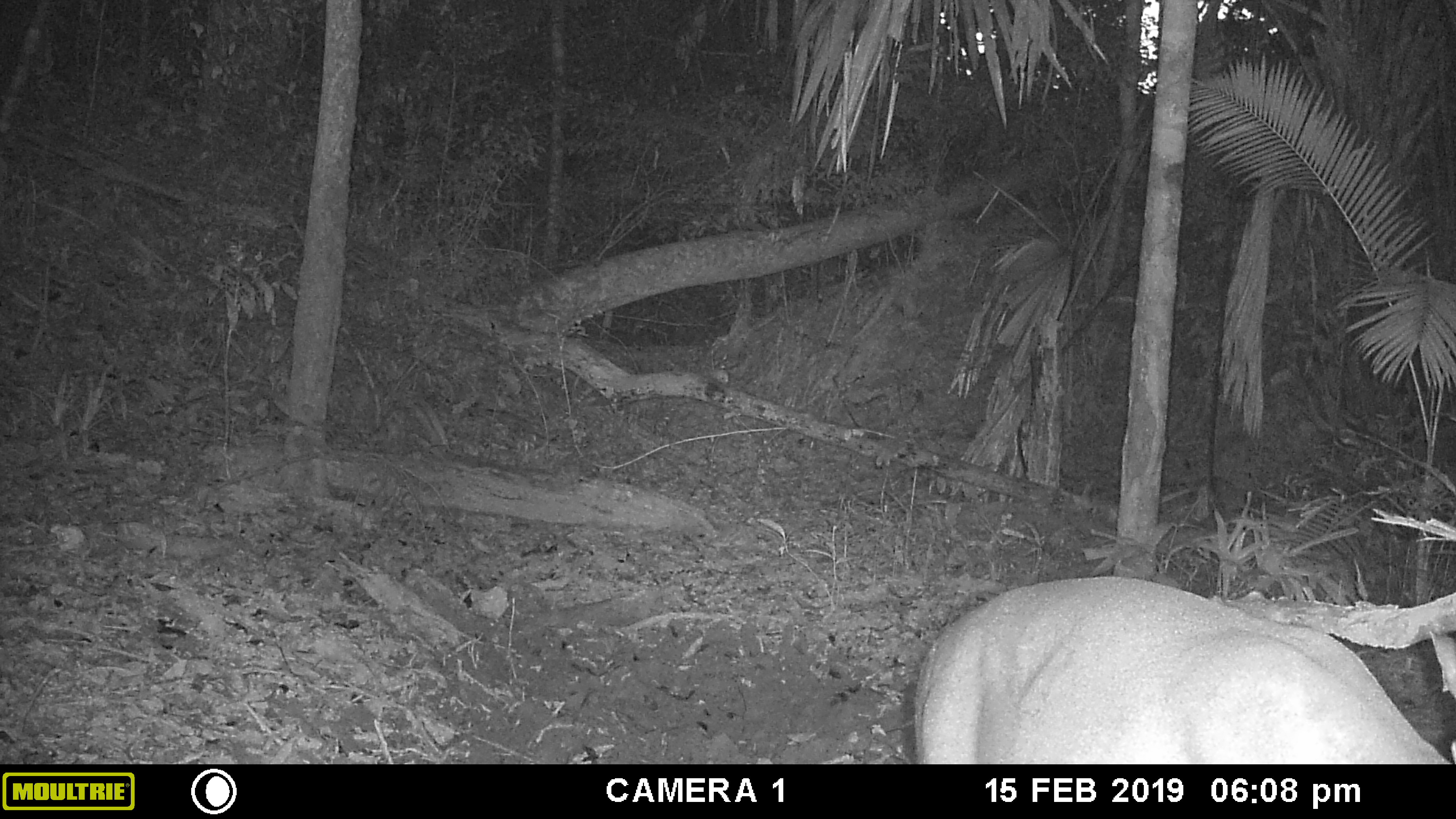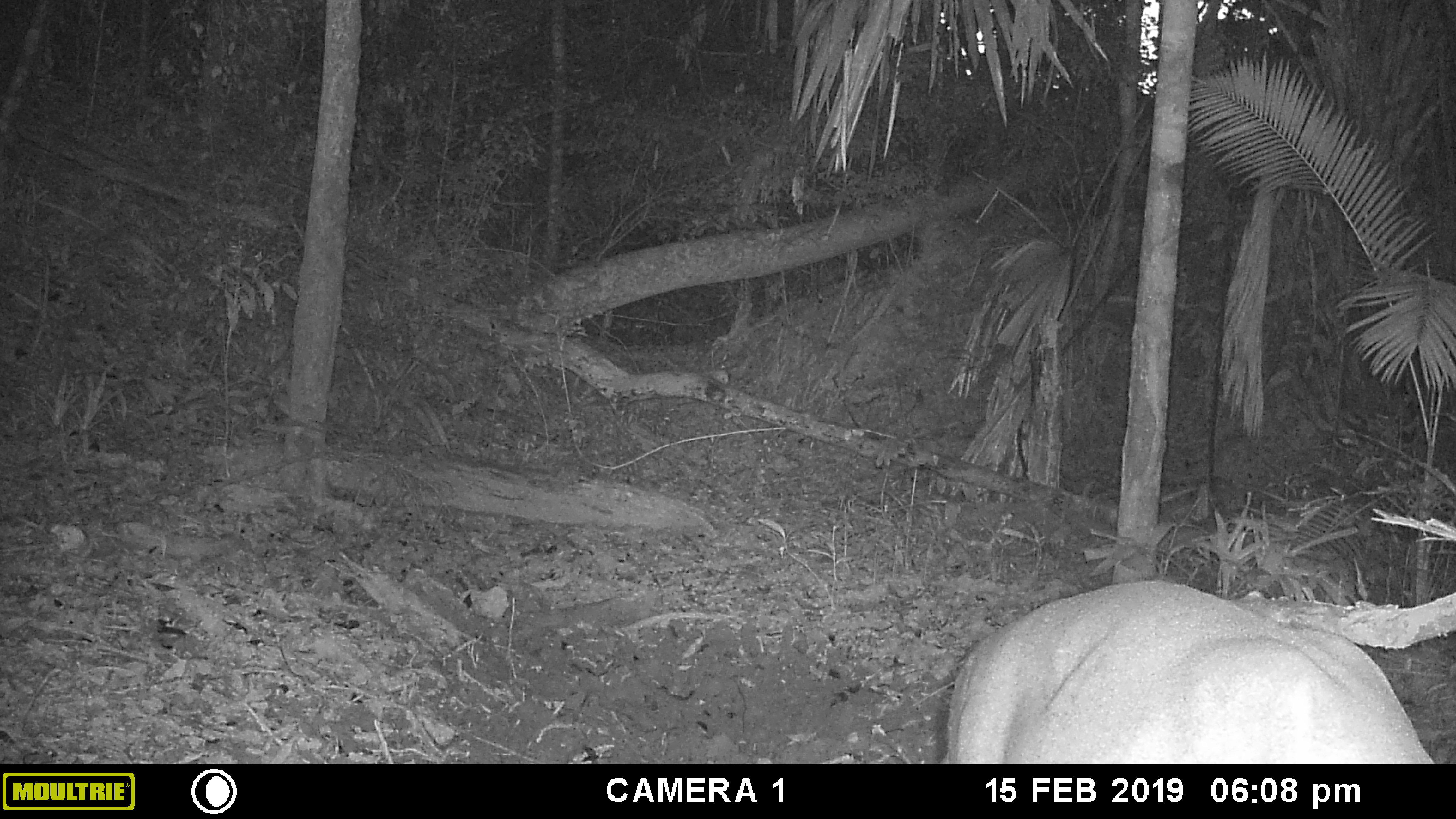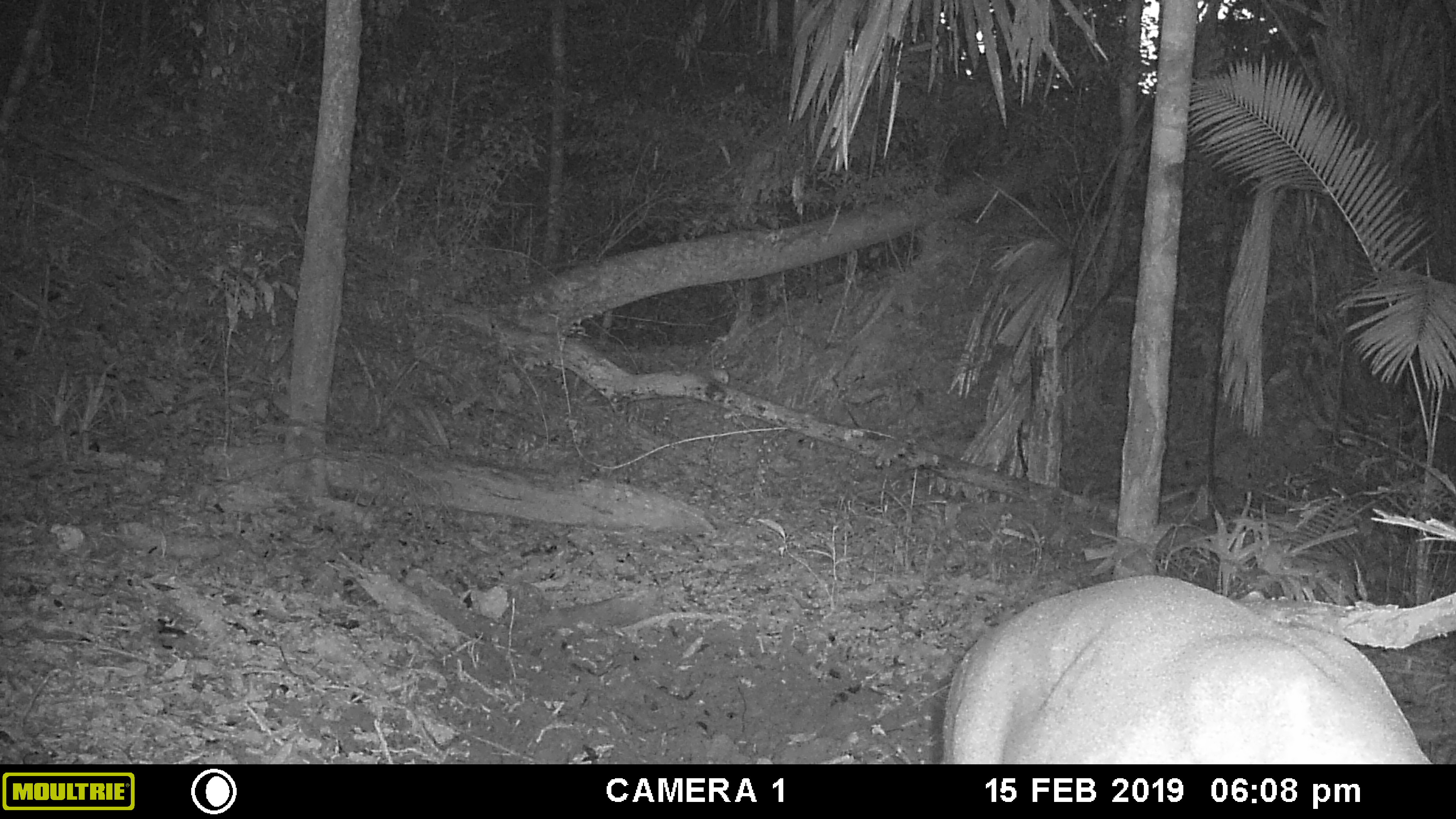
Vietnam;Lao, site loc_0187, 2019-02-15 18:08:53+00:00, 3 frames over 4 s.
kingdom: Animalia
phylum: Chordata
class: Mammalia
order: Artiodactyla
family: Cervidae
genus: Muntiacus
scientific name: Muntiacus vuquangensis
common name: large-antlered muntjac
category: large antlered muntjac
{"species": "large antlered muntjac (large-antlered muntjac) (Muntiacus vuquangensis)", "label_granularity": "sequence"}